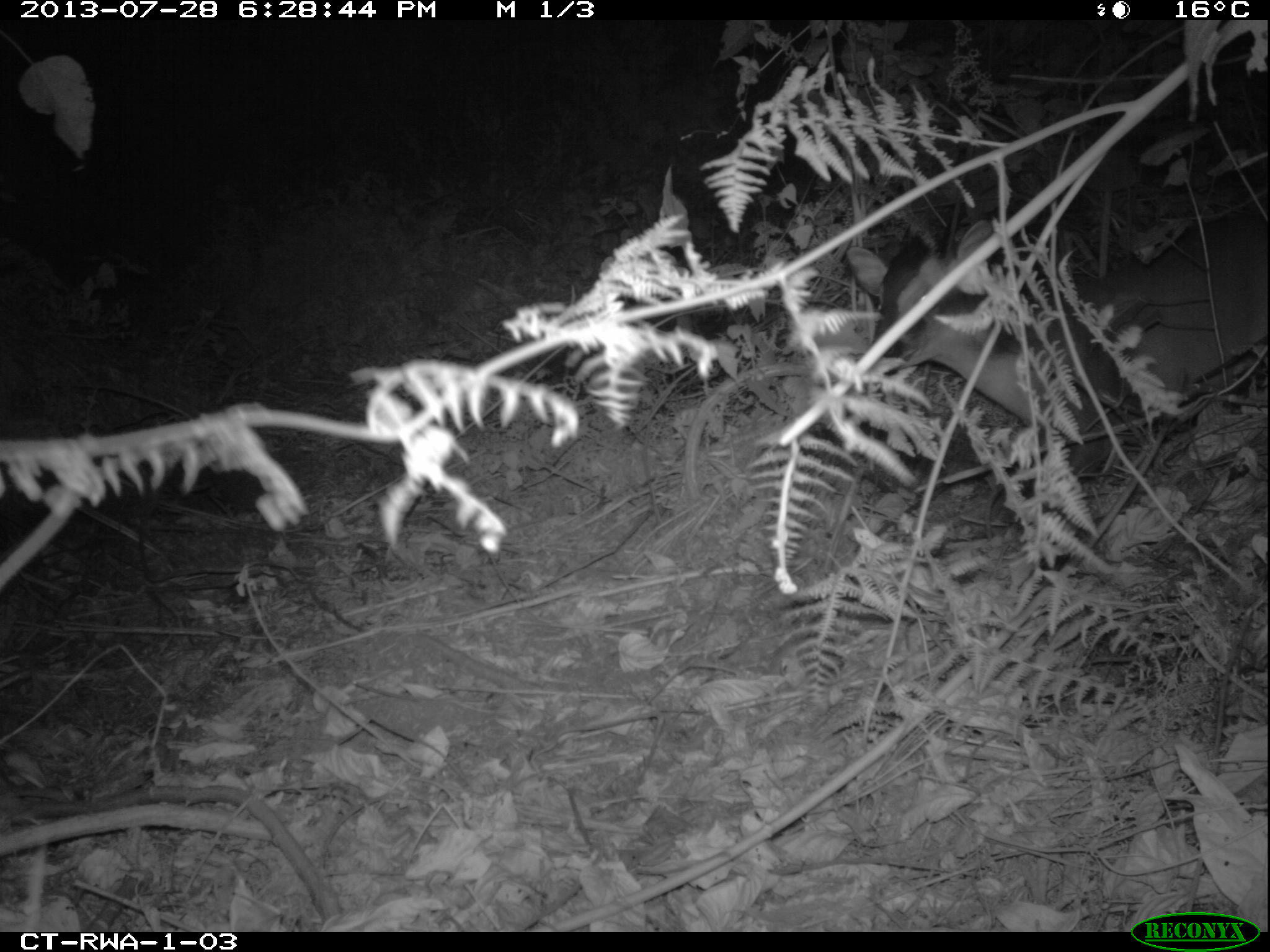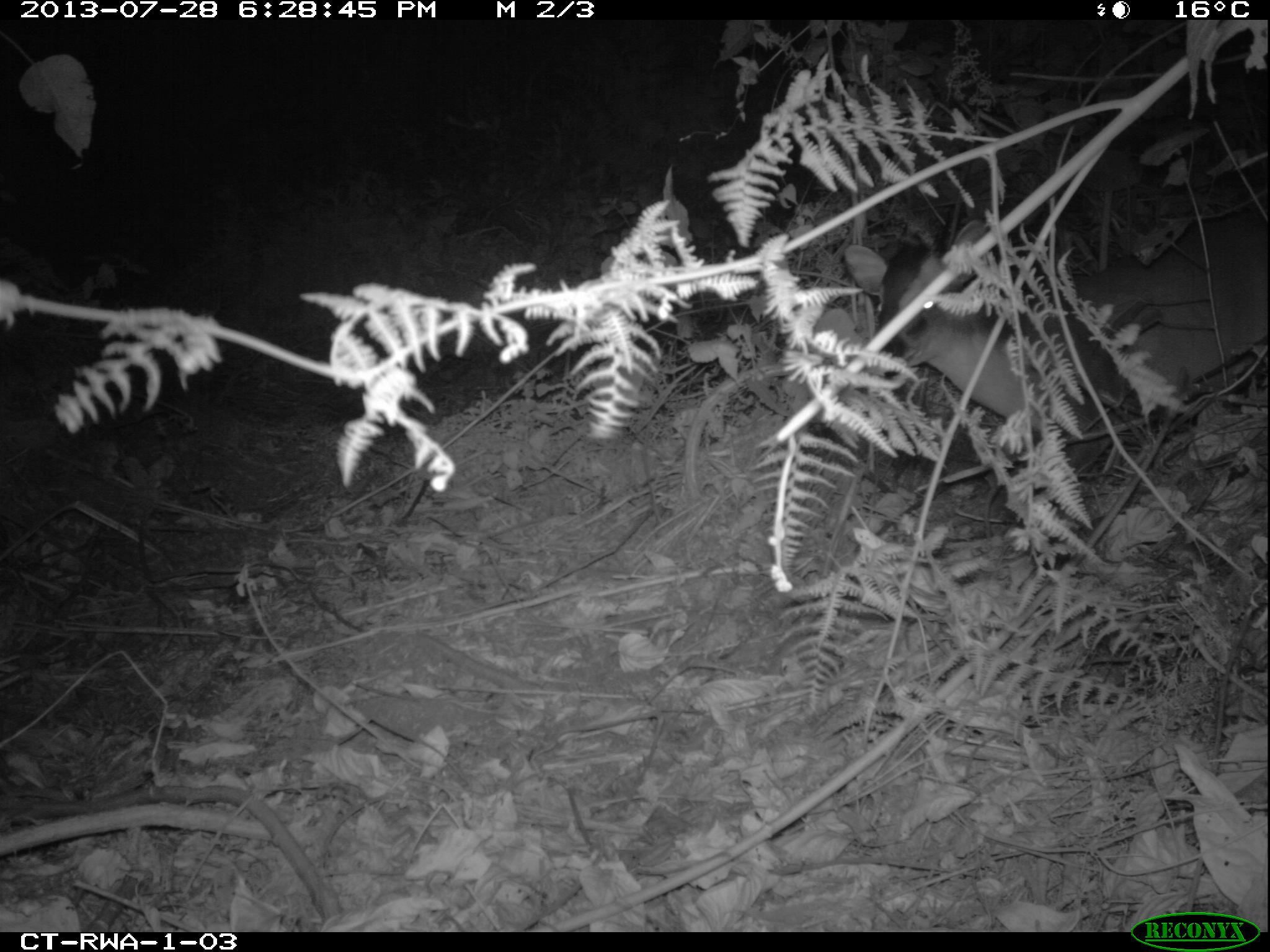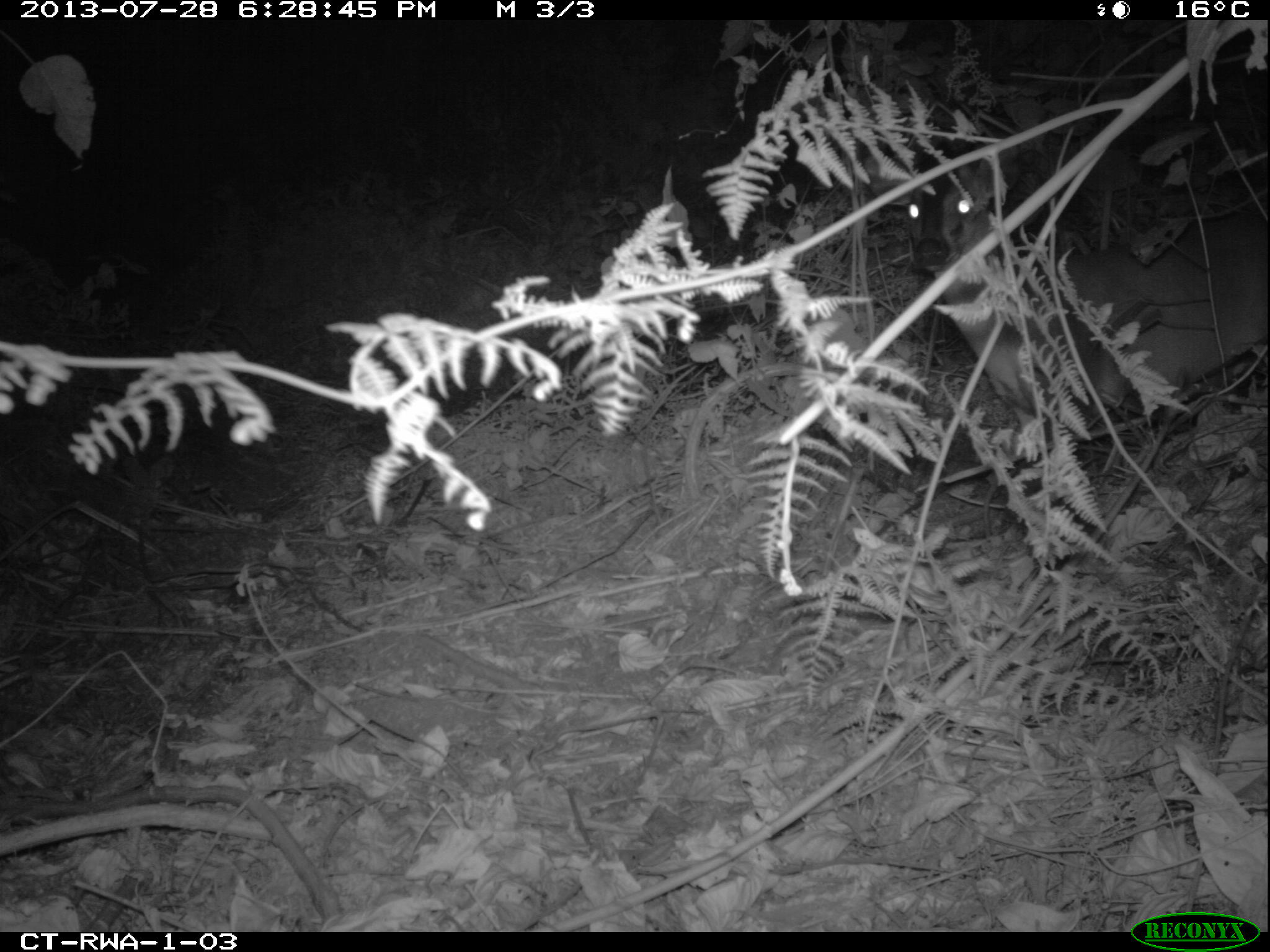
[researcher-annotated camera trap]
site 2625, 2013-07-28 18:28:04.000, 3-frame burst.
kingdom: Animalia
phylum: Chordata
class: Mammalia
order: Artiodactyla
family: Bovidae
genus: Cephalophus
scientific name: Cephalophus nigrifrons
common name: black-fronted duiker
Cephalophus nigrifrons (black-fronted duiker), count 2.